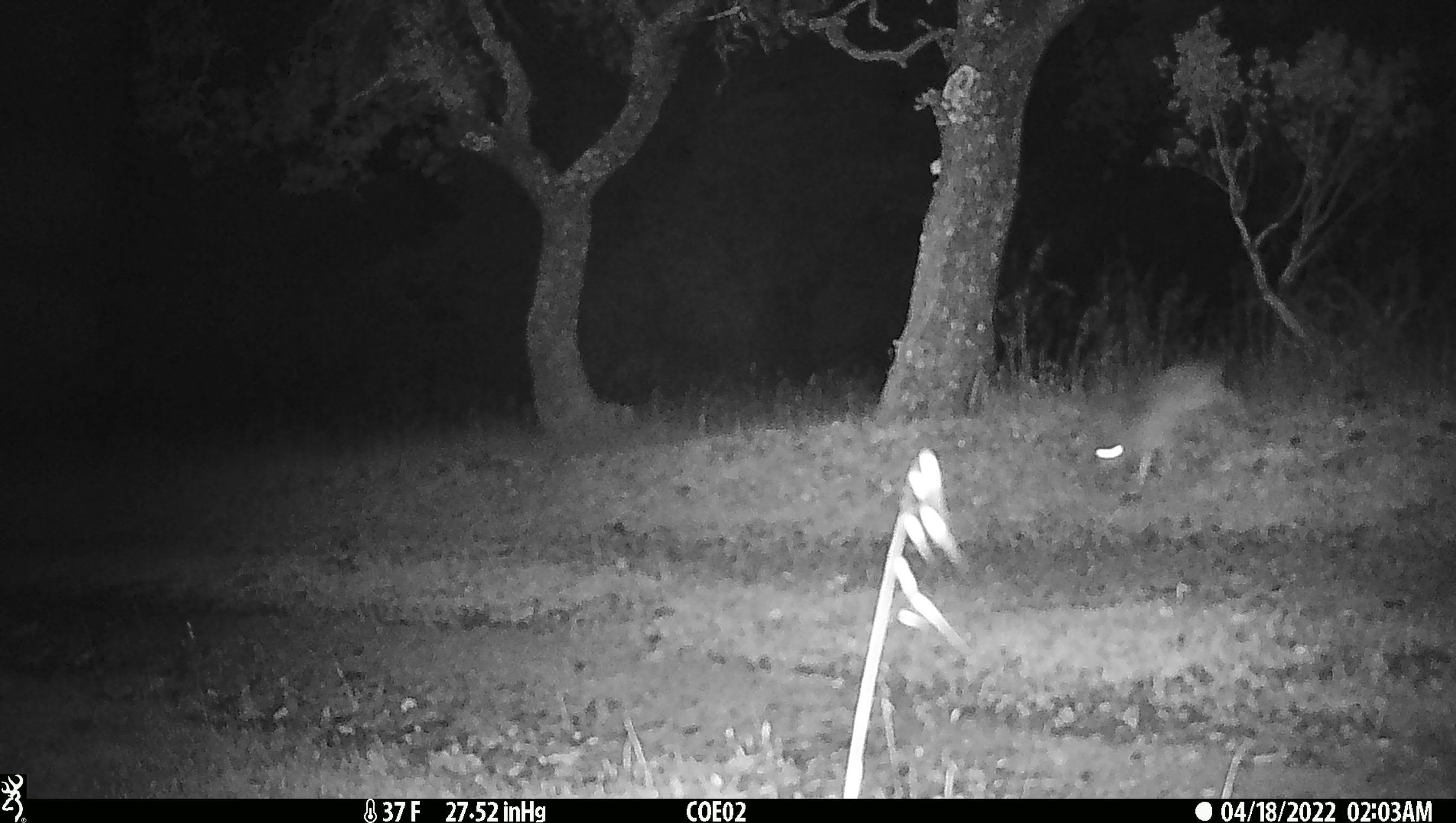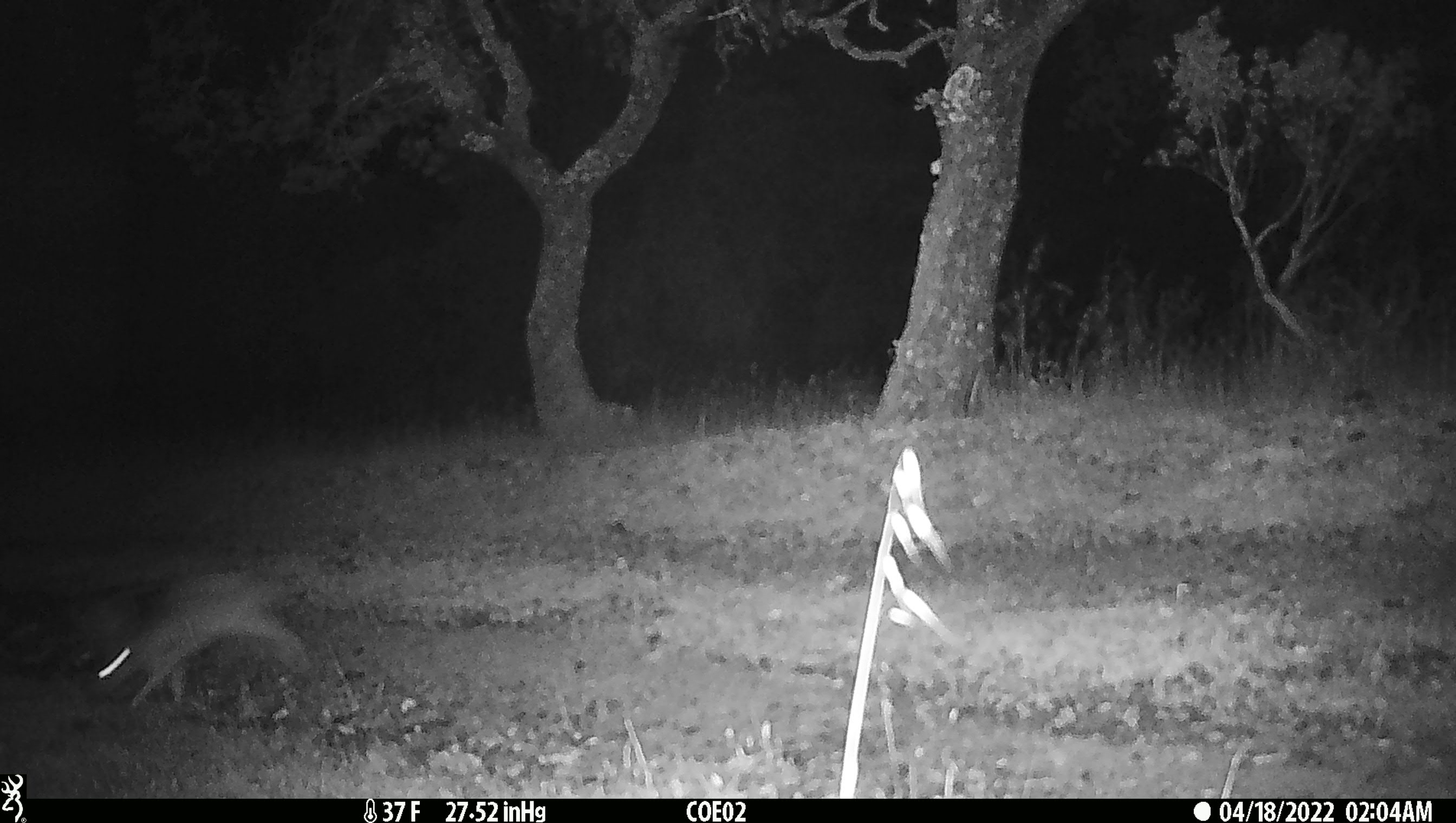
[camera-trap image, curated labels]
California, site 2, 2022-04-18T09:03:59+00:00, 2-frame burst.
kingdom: Animalia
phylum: Chordata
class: Mammalia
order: Lagomorpha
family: Leporidae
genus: Lepus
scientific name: Lepus californicus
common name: black-tailed jackrabbit